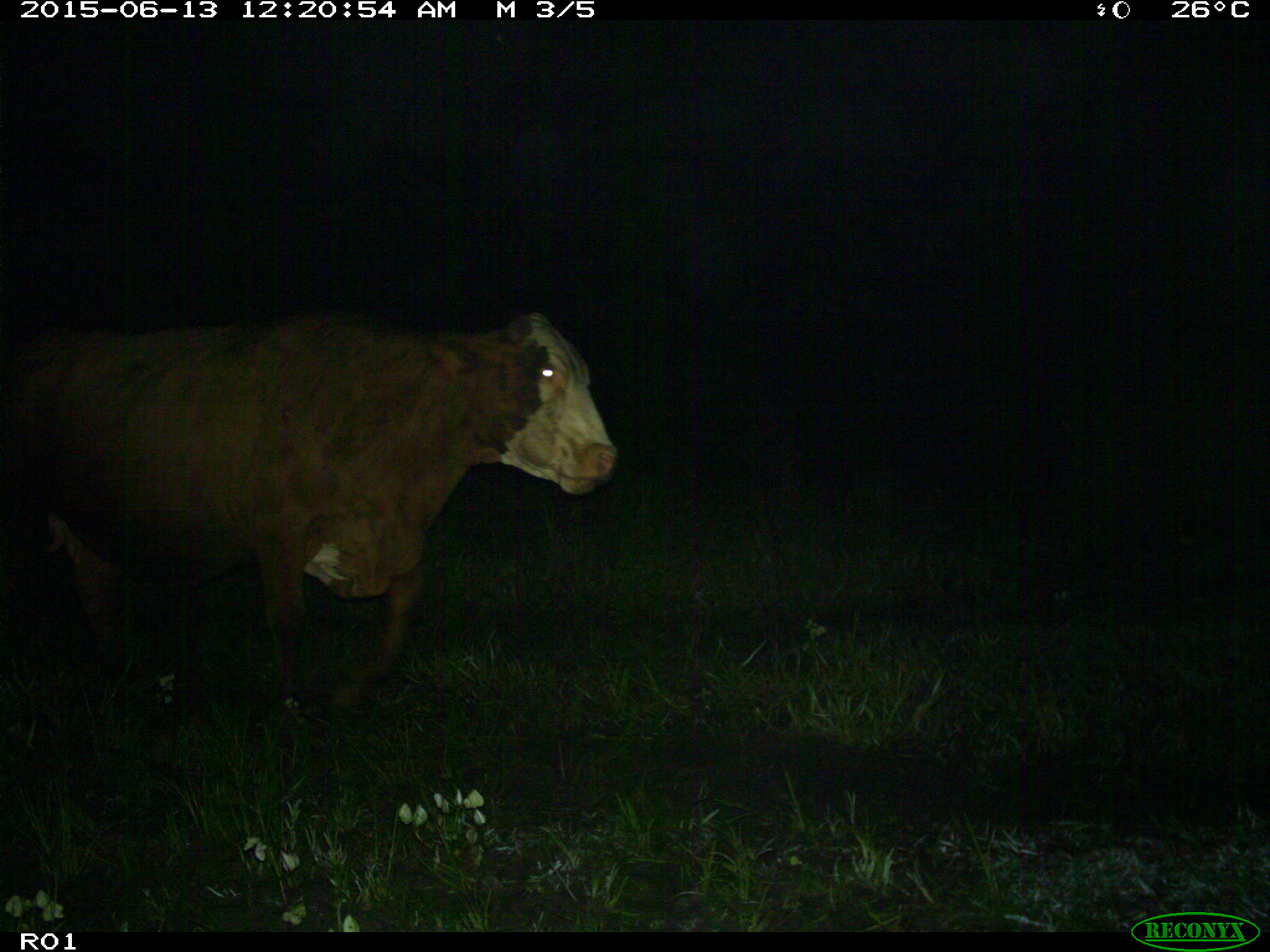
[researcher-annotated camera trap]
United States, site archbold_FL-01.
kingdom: Animalia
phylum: Chordata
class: Mammalia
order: Artiodactyla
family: Bovidae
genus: Bos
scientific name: Bos taurus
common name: domestic cow